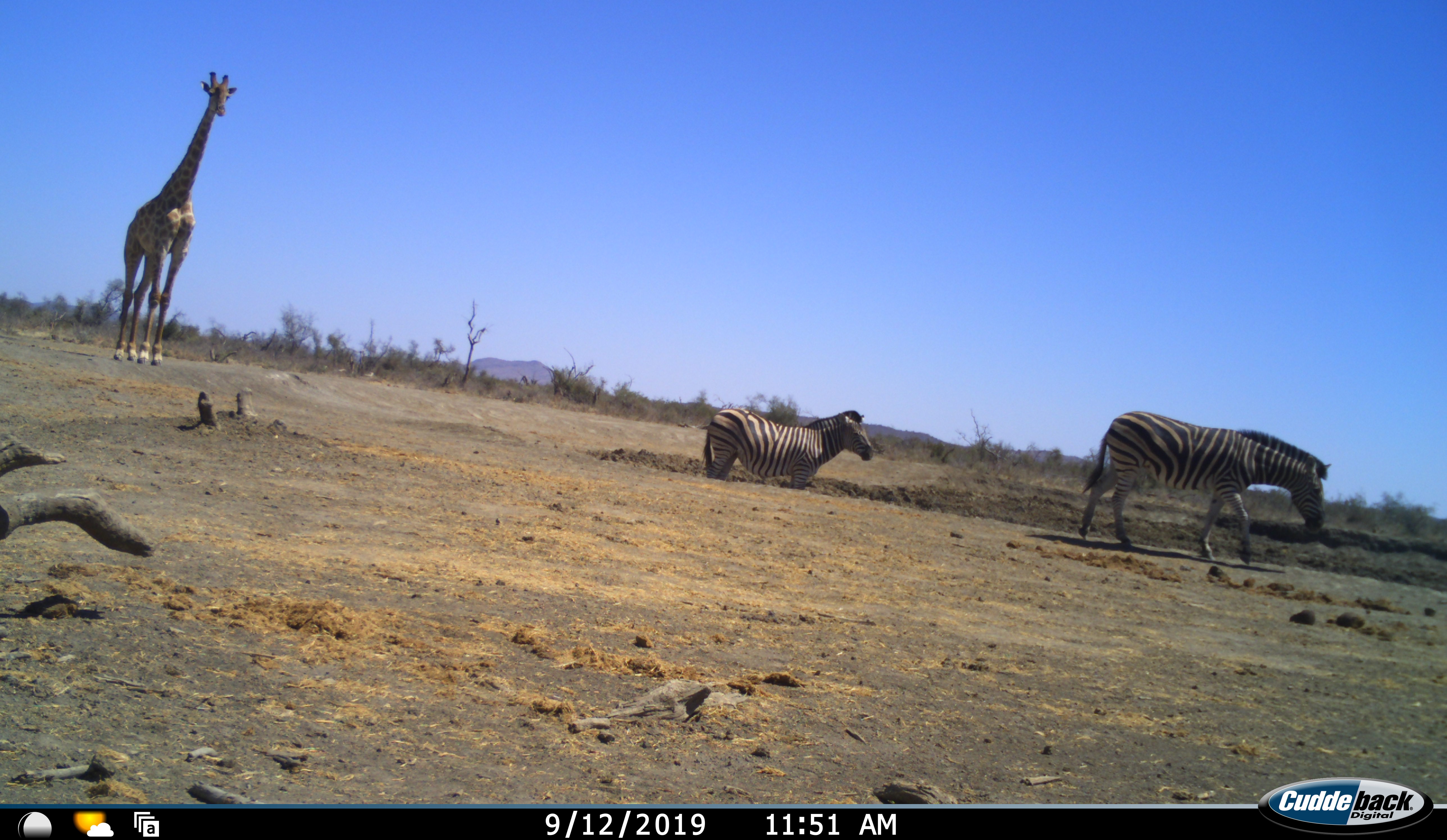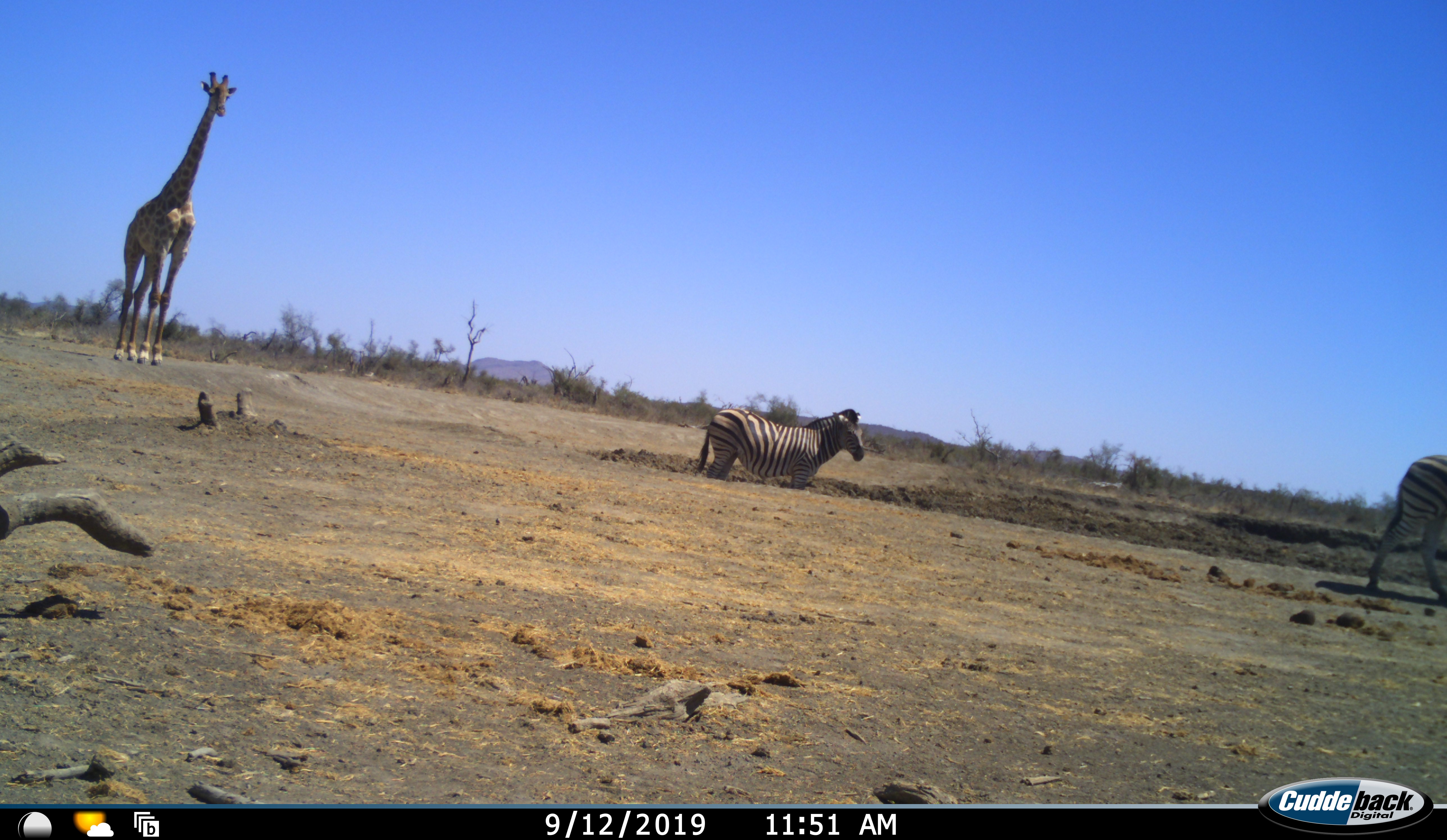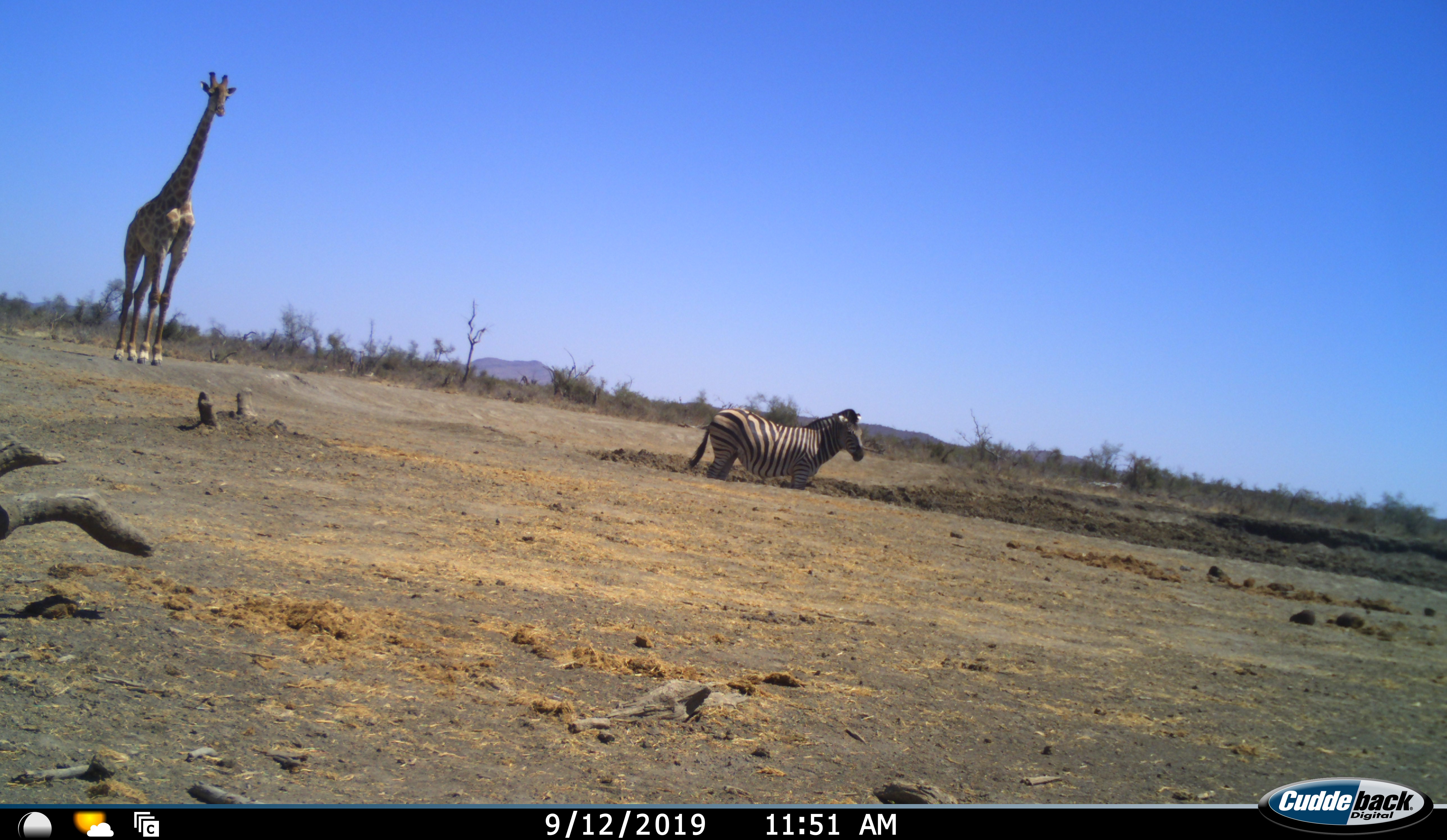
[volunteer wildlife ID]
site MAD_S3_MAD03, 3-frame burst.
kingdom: Animalia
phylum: Chordata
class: Mammalia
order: Artiodactyla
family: Giraffidae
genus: Giraffa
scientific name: Giraffa camelopardalis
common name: giraffe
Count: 1.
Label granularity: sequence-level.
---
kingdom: Animalia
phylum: Chordata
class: Mammalia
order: Perissodactyla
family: Equidae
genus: Equus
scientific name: Equus quagga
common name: plains zebra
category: zebraplains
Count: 2.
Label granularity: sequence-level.